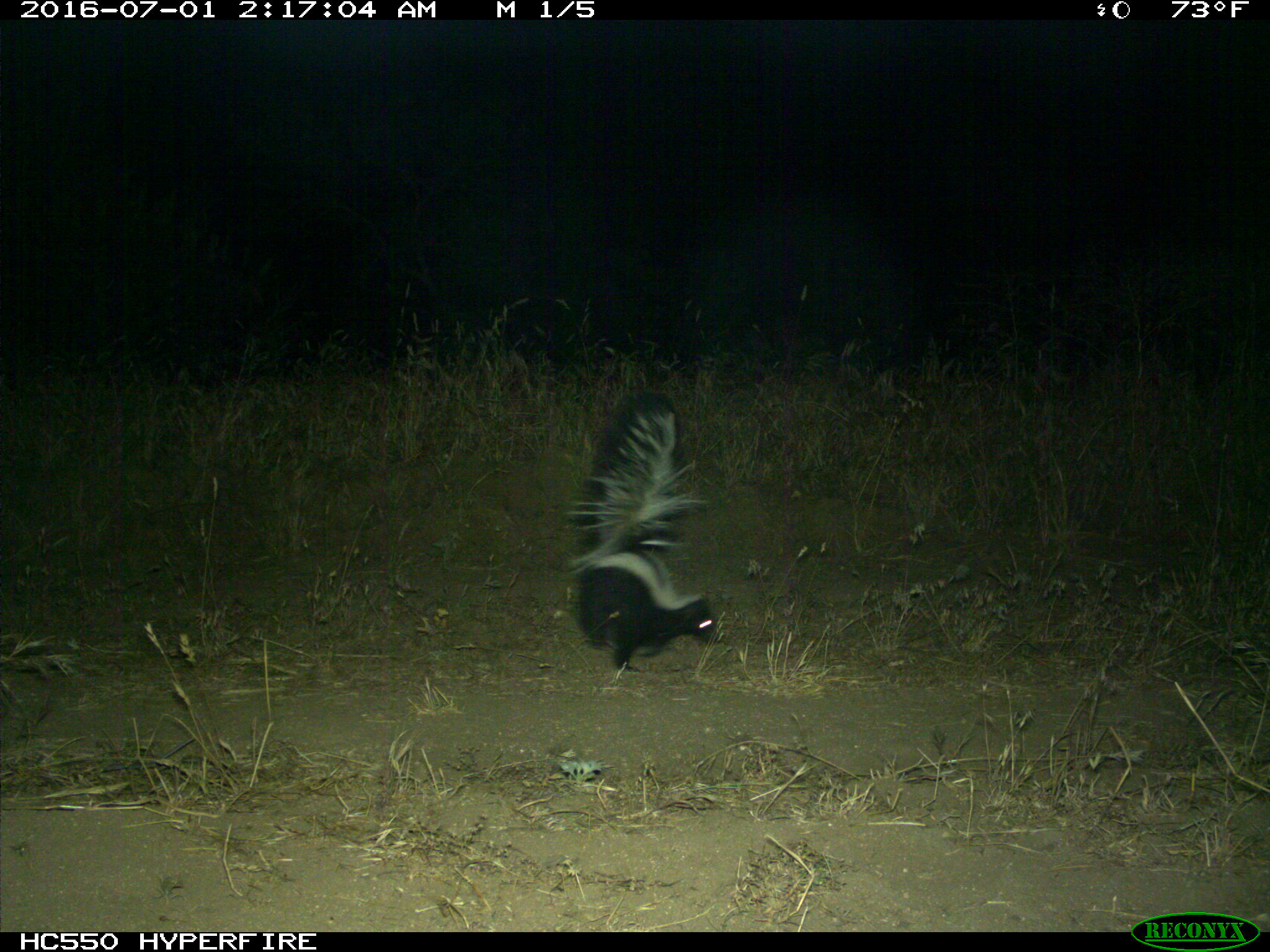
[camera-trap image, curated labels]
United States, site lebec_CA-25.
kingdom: Animalia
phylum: Chordata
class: Mammalia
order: Carnivora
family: Mephitidae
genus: Mephitis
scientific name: Mephitis mephitis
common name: striped skunk